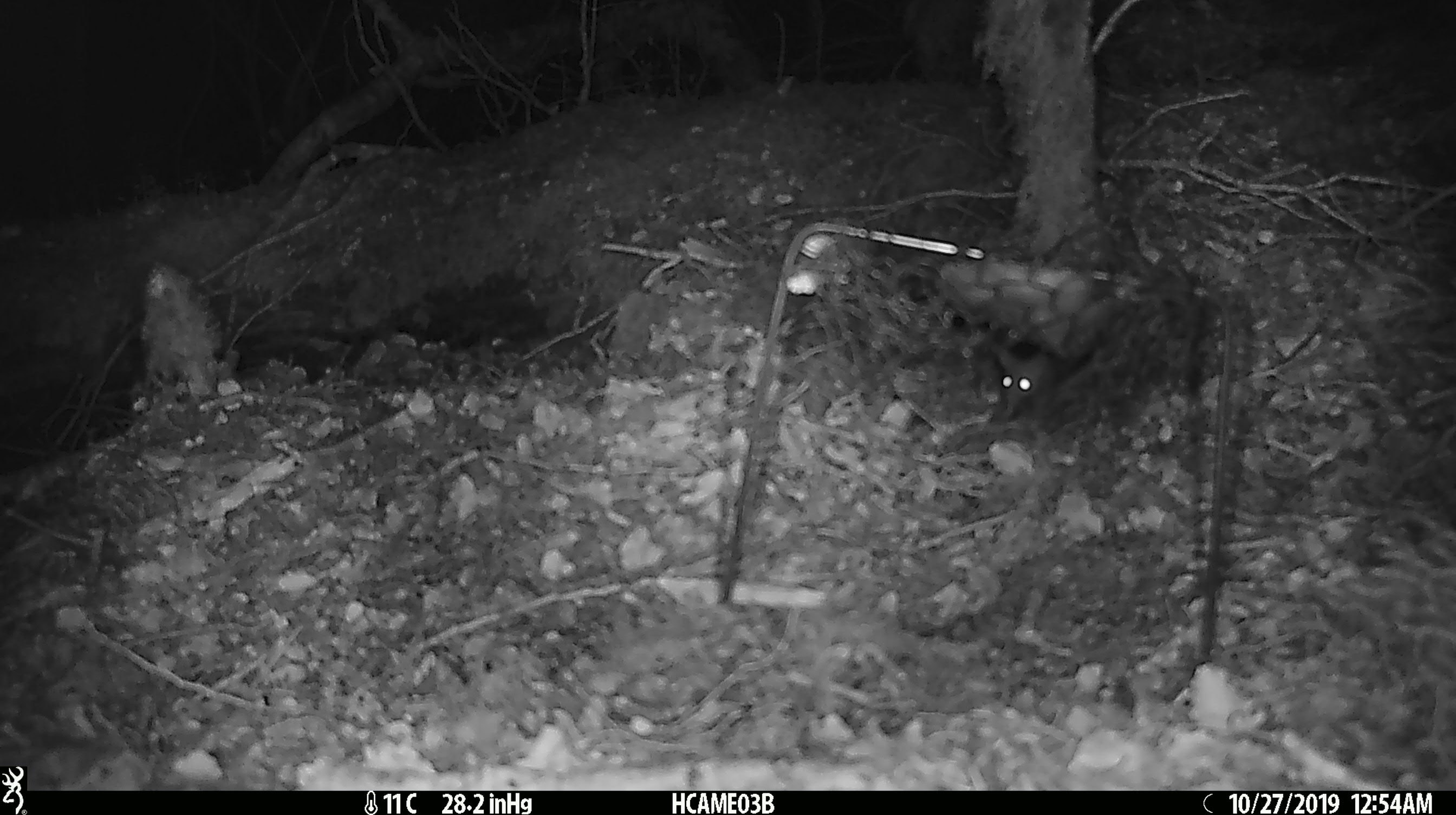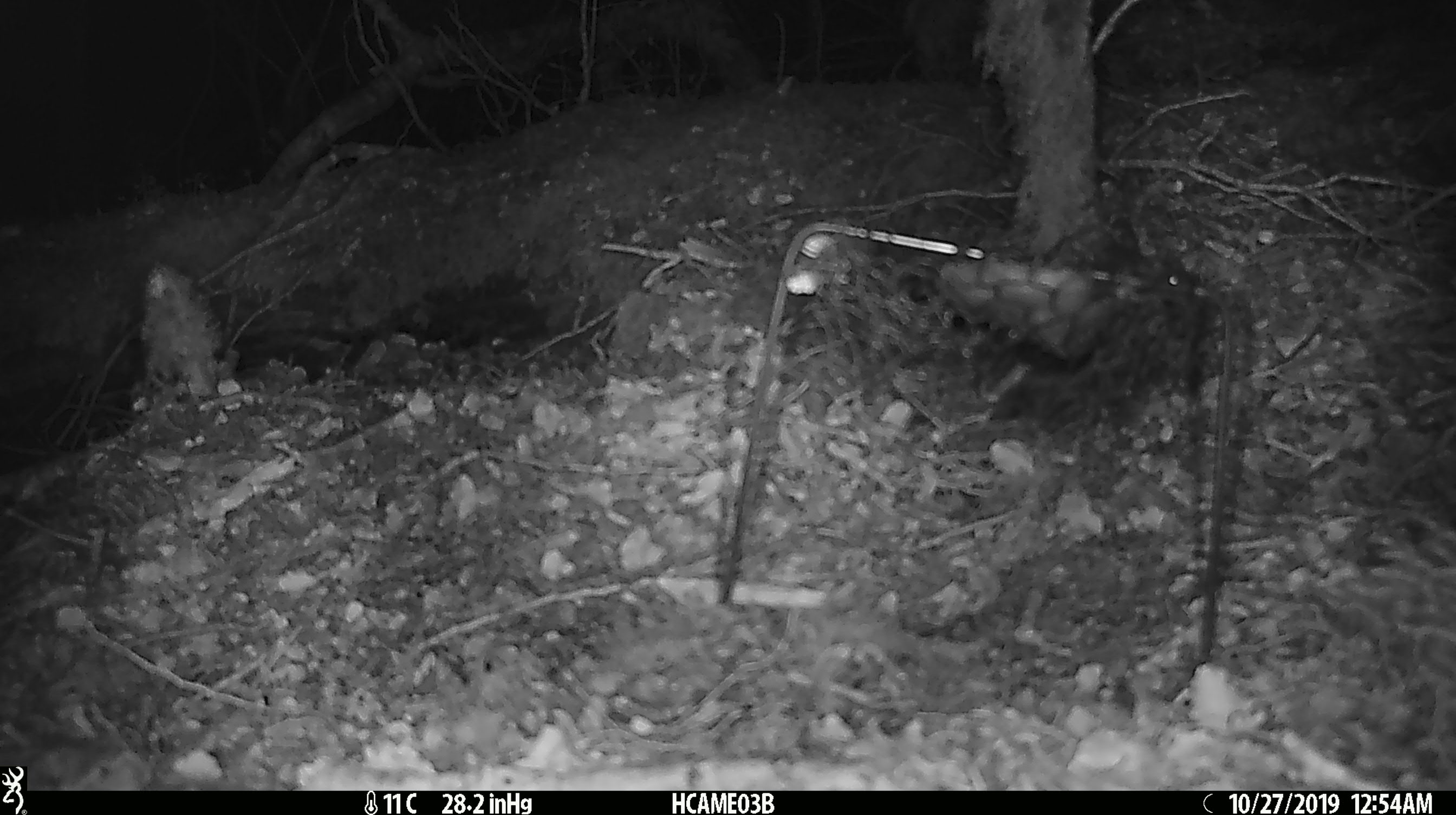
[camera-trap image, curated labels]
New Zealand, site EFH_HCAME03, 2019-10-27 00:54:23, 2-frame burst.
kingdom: Animalia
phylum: Chordata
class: Mammalia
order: Rodentia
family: Muridae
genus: Mus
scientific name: Mus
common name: mouse